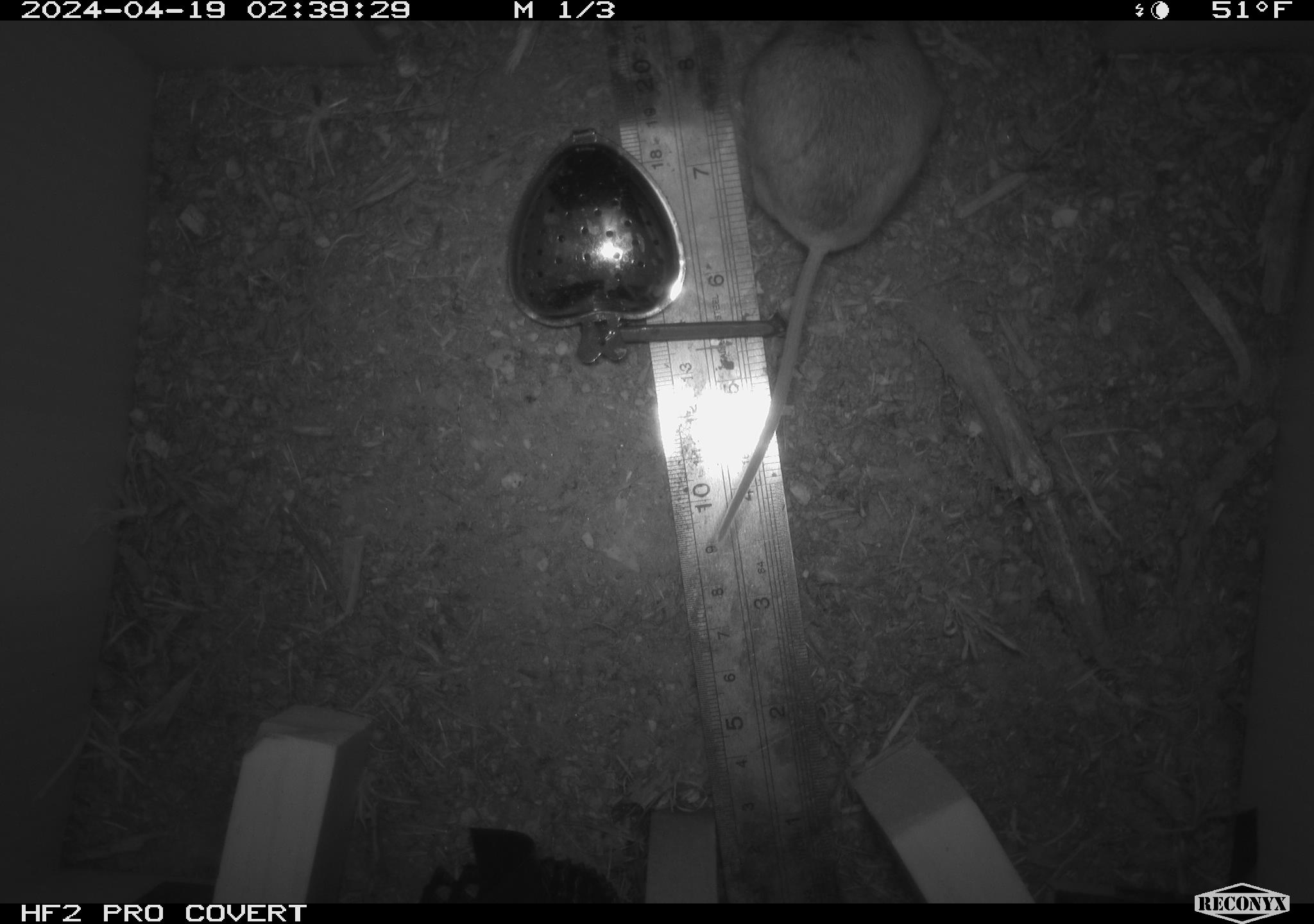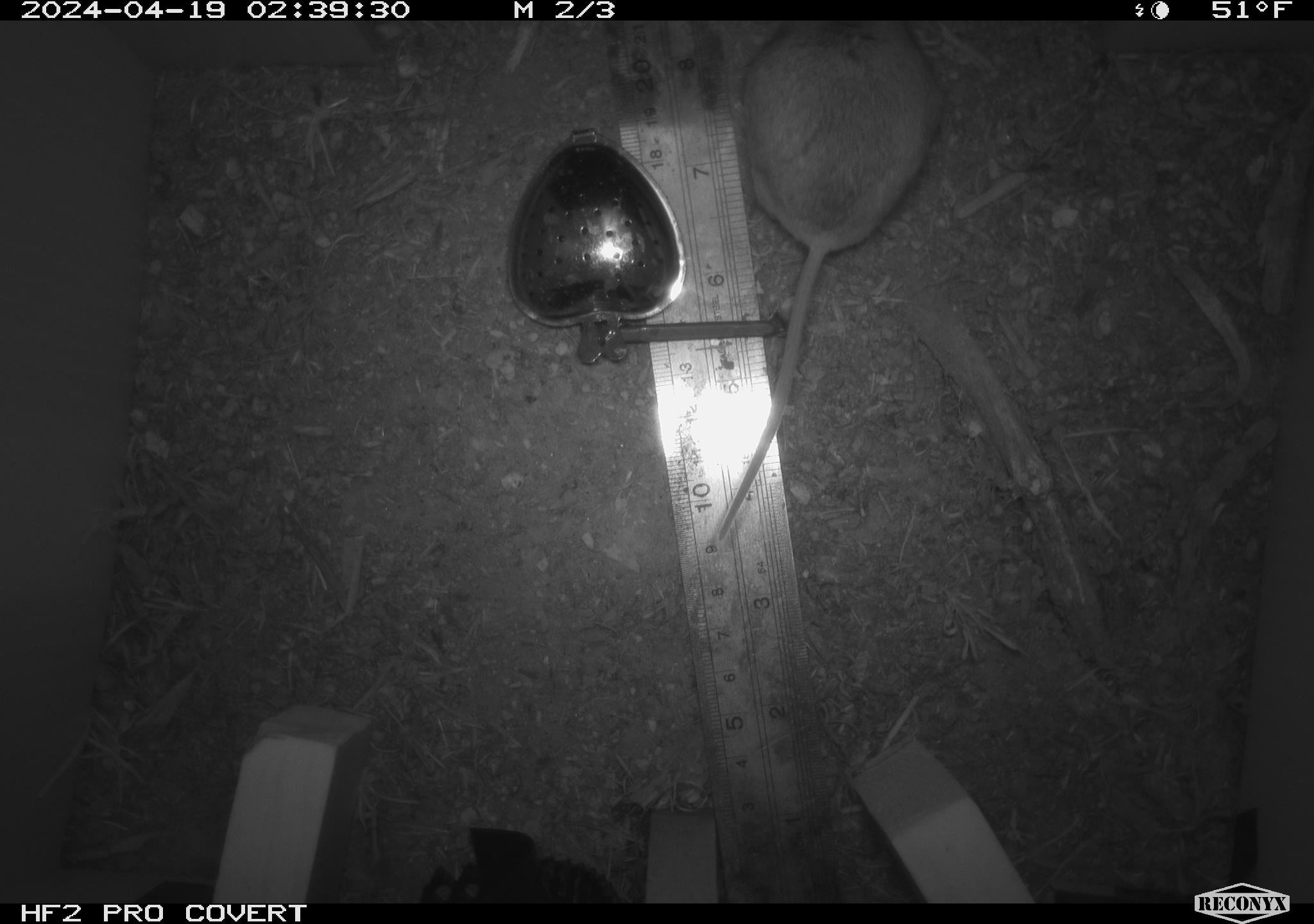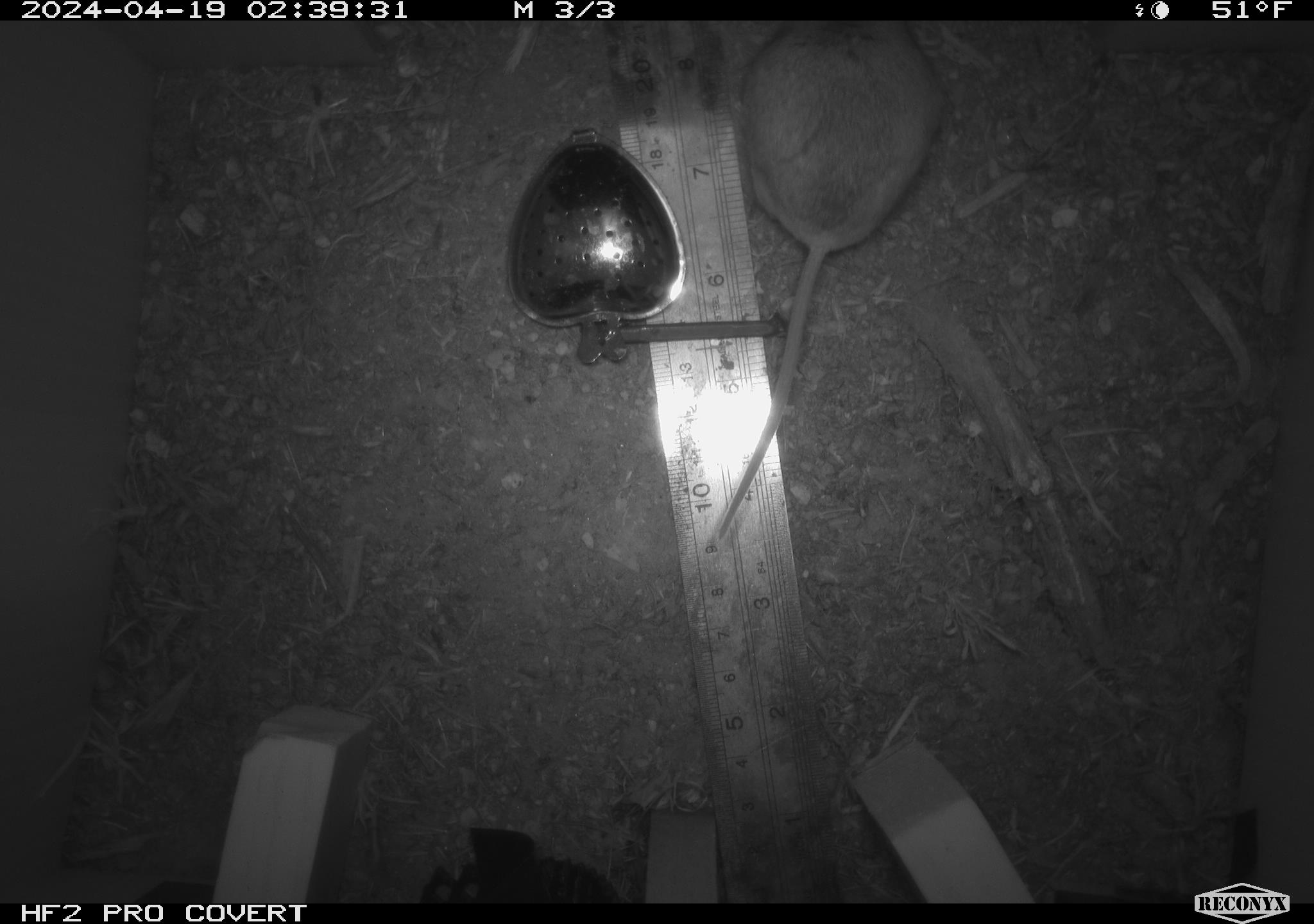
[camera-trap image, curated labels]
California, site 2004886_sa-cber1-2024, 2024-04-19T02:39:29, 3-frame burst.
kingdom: Animalia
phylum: Chordata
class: Mammalia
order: Rodentia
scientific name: Rodentia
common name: mouse species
Mouse species (Rodentia).